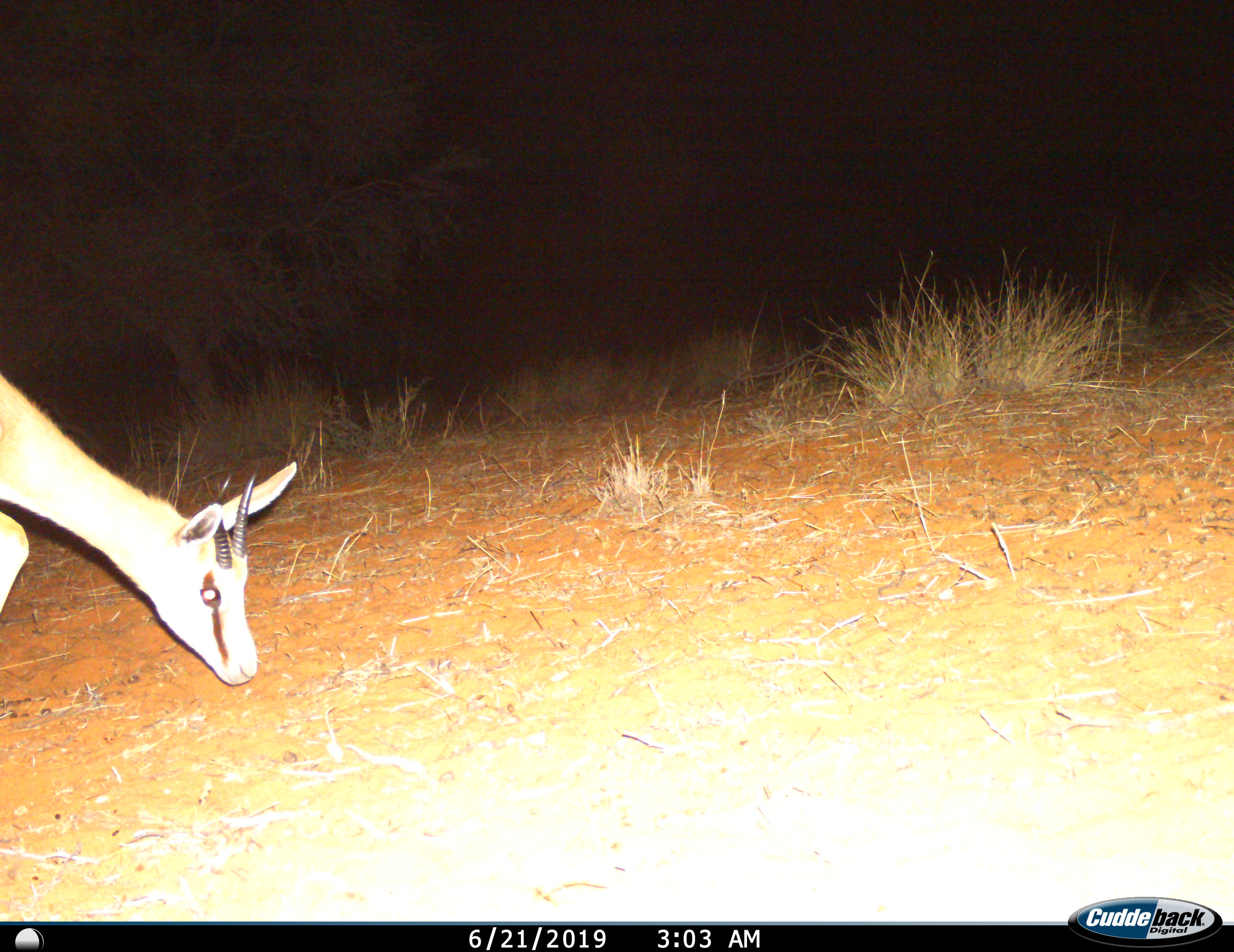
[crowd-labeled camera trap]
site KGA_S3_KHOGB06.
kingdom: Animalia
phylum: Chordata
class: Mammalia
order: Artiodactyla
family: Bovidae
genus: Antidorcas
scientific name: Antidorcas marsupialis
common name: springbok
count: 1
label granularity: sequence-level